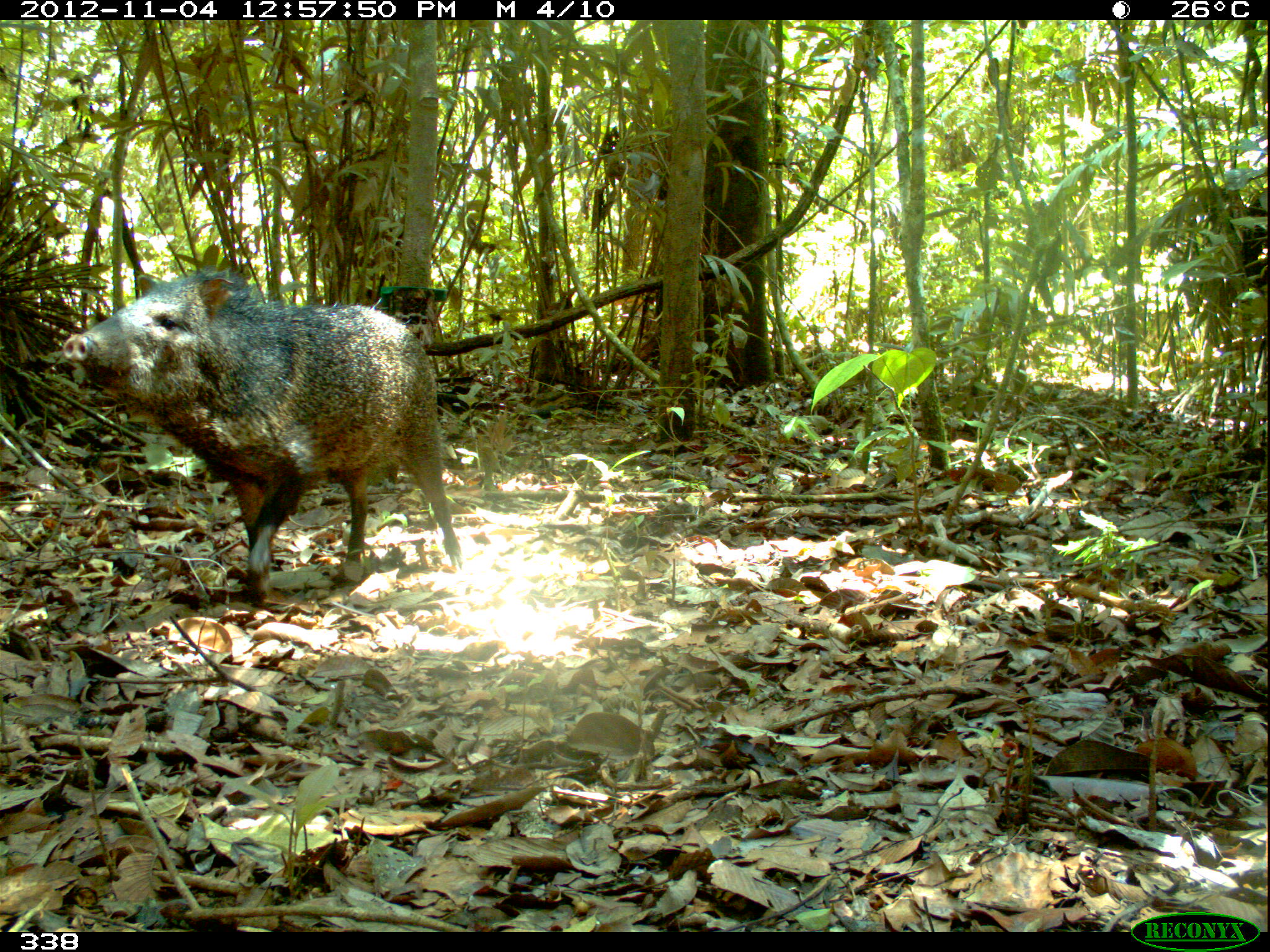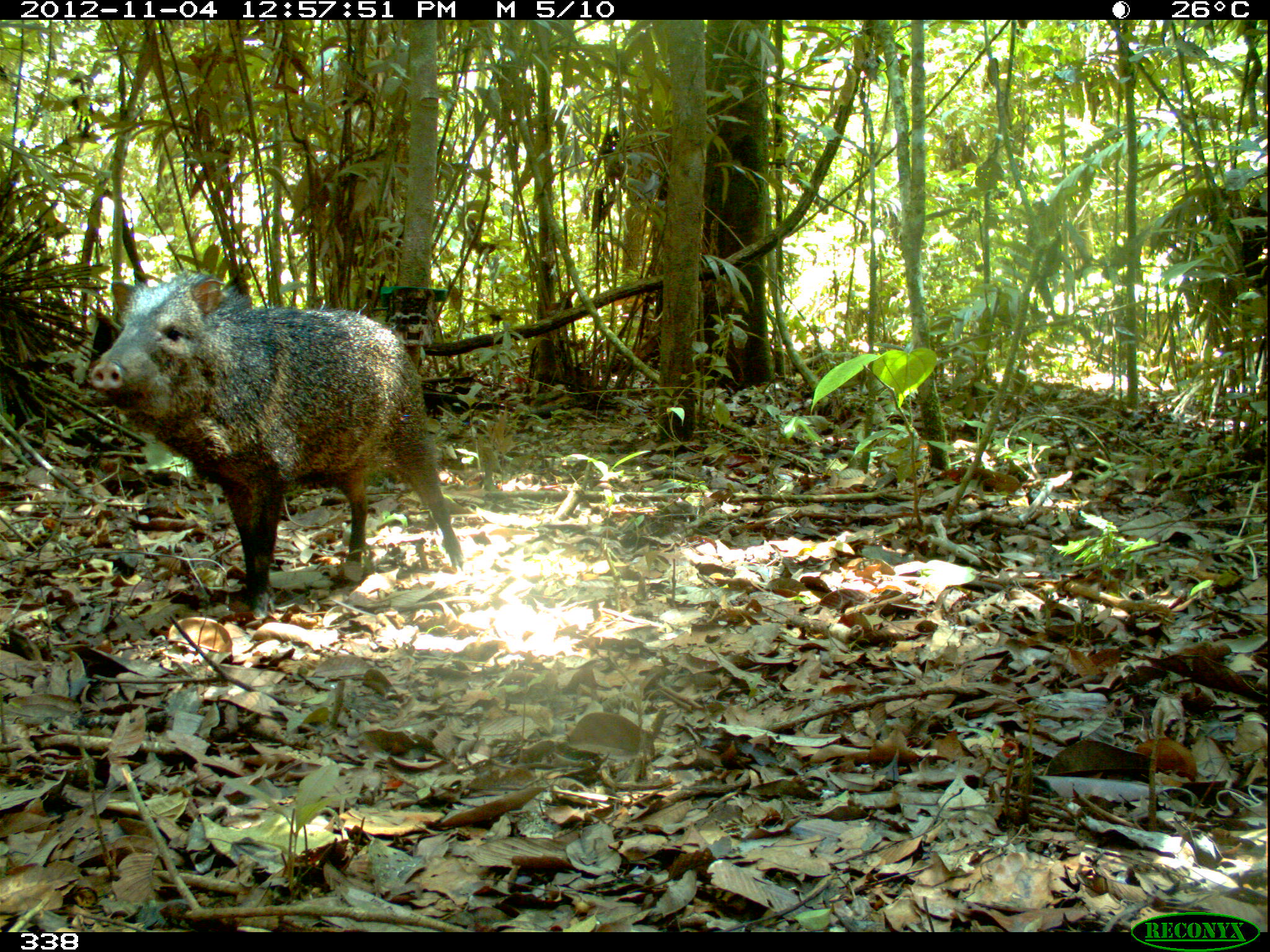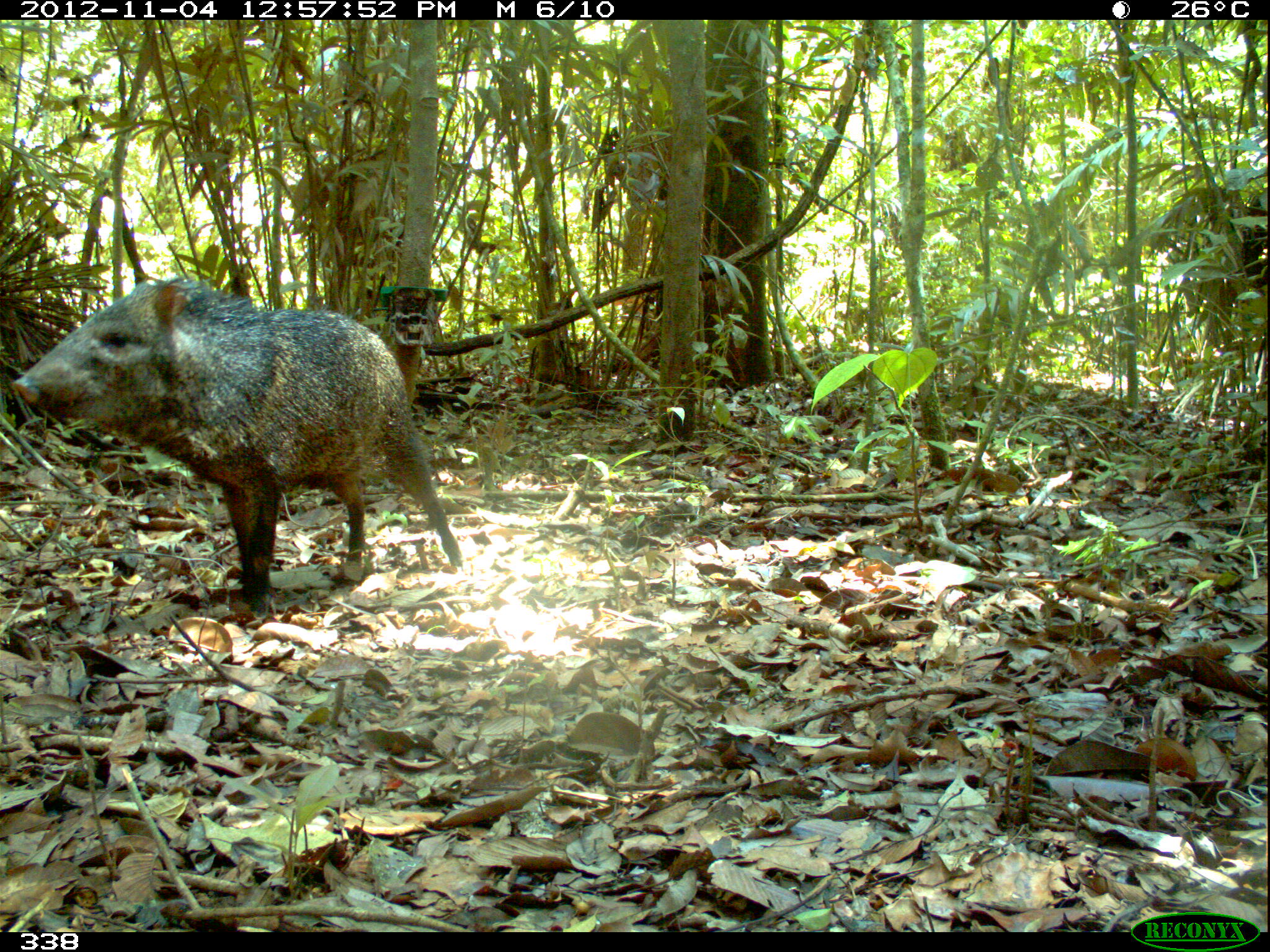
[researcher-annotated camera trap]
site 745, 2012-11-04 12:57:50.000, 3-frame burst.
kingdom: Animalia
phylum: Chordata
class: Mammalia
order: Artiodactyla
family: Tayassuidae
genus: Pecari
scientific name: Pecari tajacu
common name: collared peccary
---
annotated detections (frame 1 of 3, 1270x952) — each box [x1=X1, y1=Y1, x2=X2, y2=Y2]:
pecari tajacu: [x1=60, y1=268, x2=465, y2=606]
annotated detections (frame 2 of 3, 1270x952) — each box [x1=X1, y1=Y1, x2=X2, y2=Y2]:
pecari tajacu: [x1=84, y1=266, x2=468, y2=617]